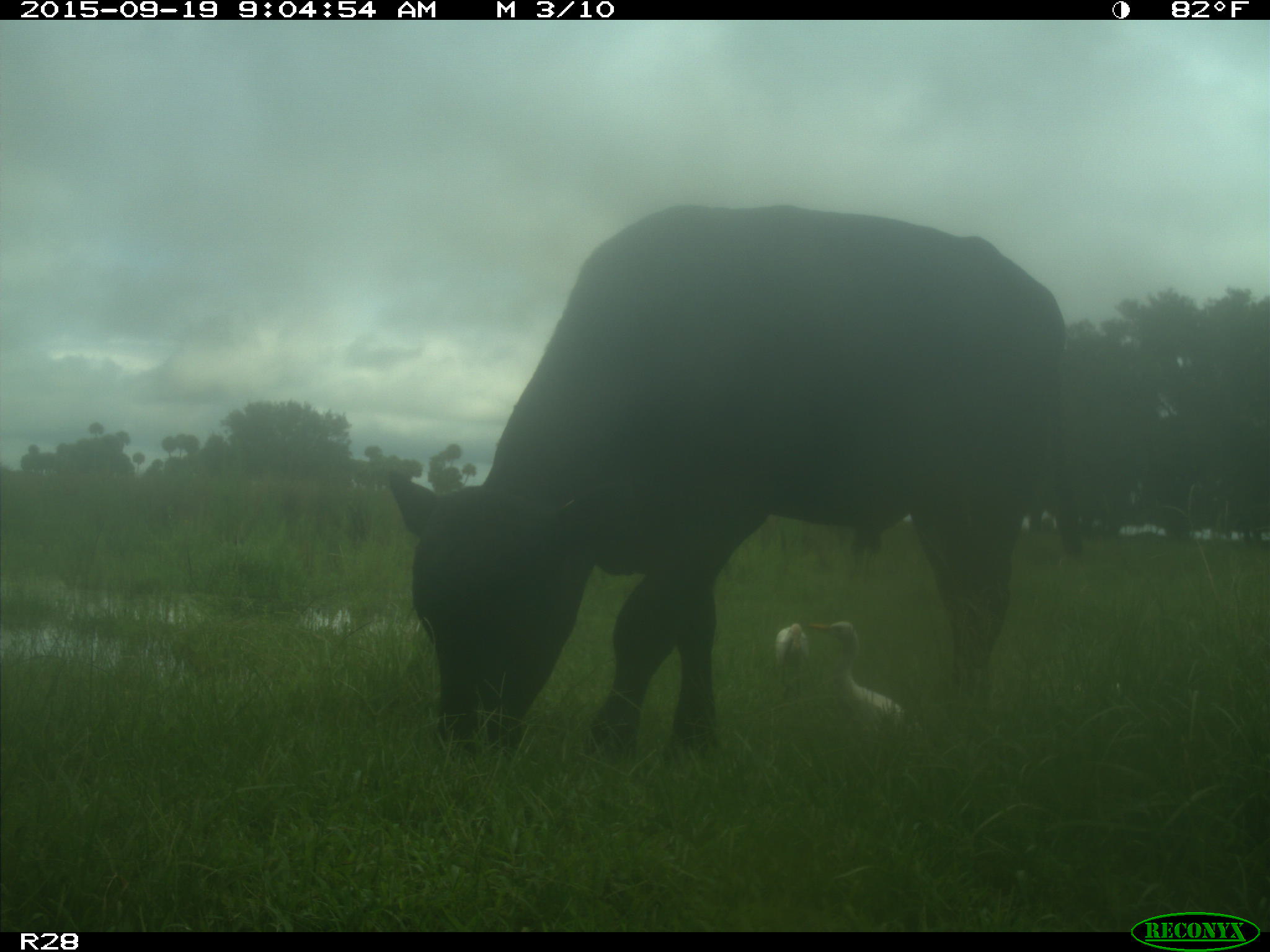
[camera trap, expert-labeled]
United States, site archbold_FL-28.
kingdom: Animalia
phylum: Chordata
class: Mammalia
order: Artiodactyla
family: Bovidae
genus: Bos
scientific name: Bos taurus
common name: domestic cow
Bos taurus (domestic cow).